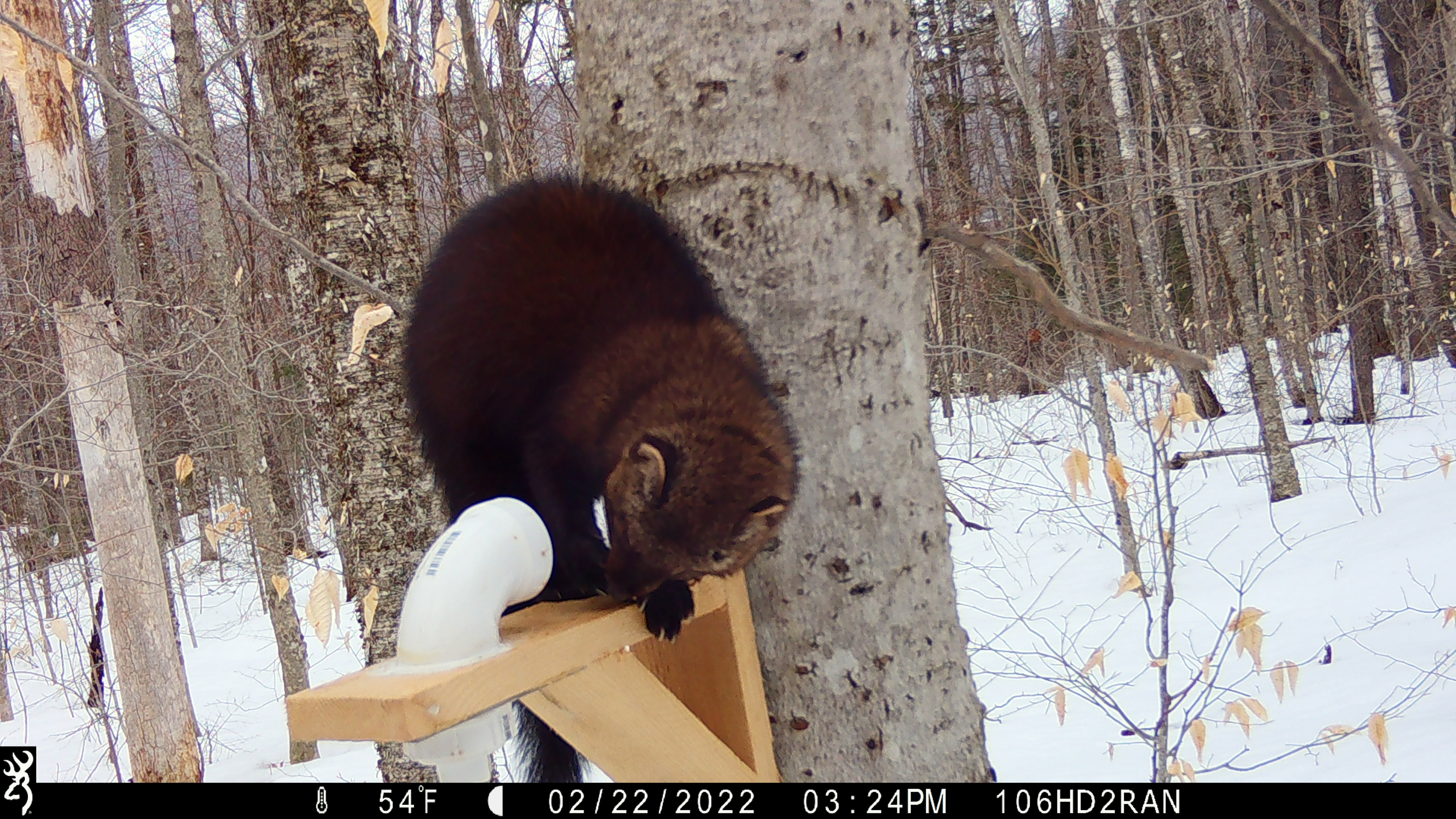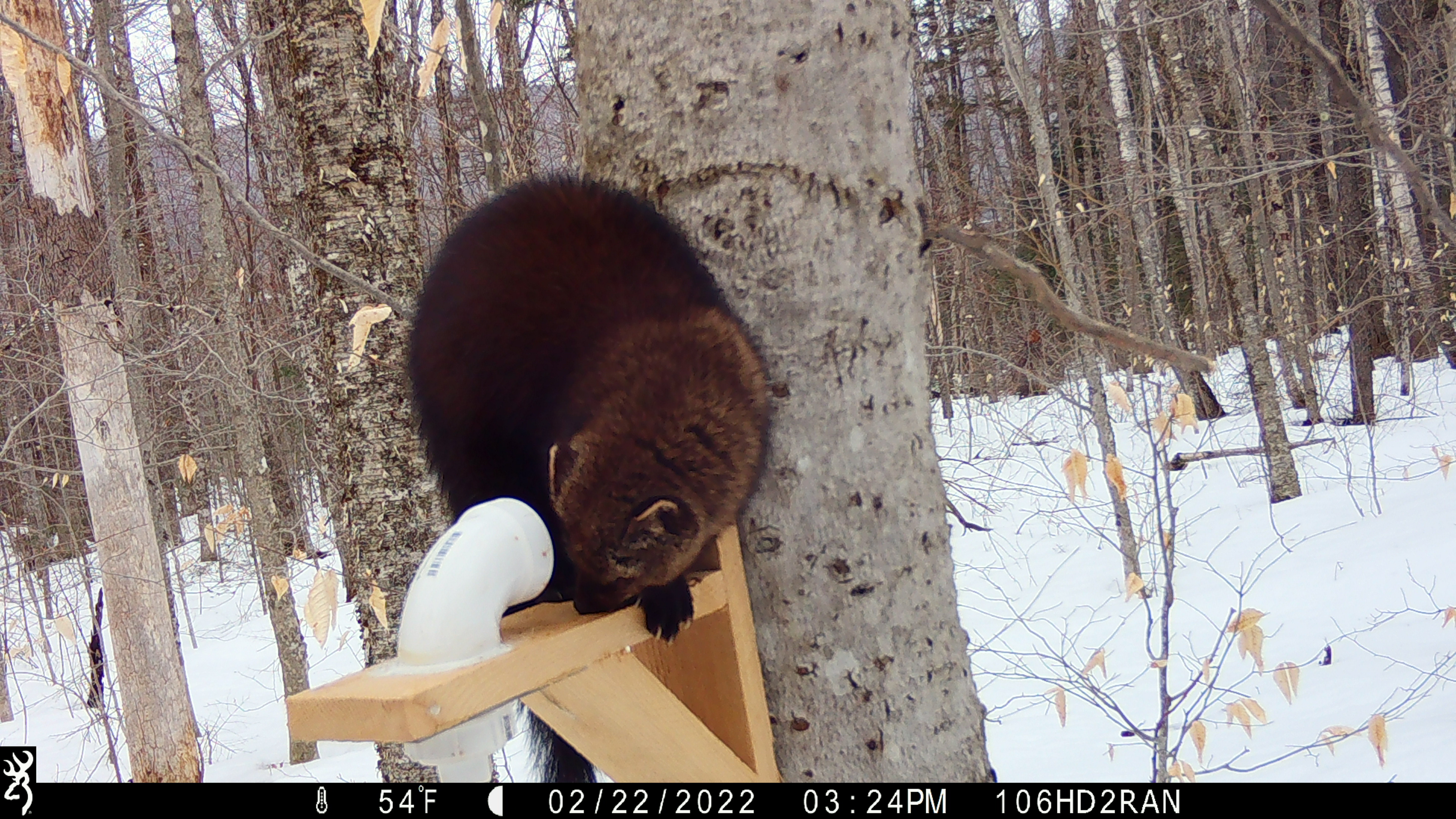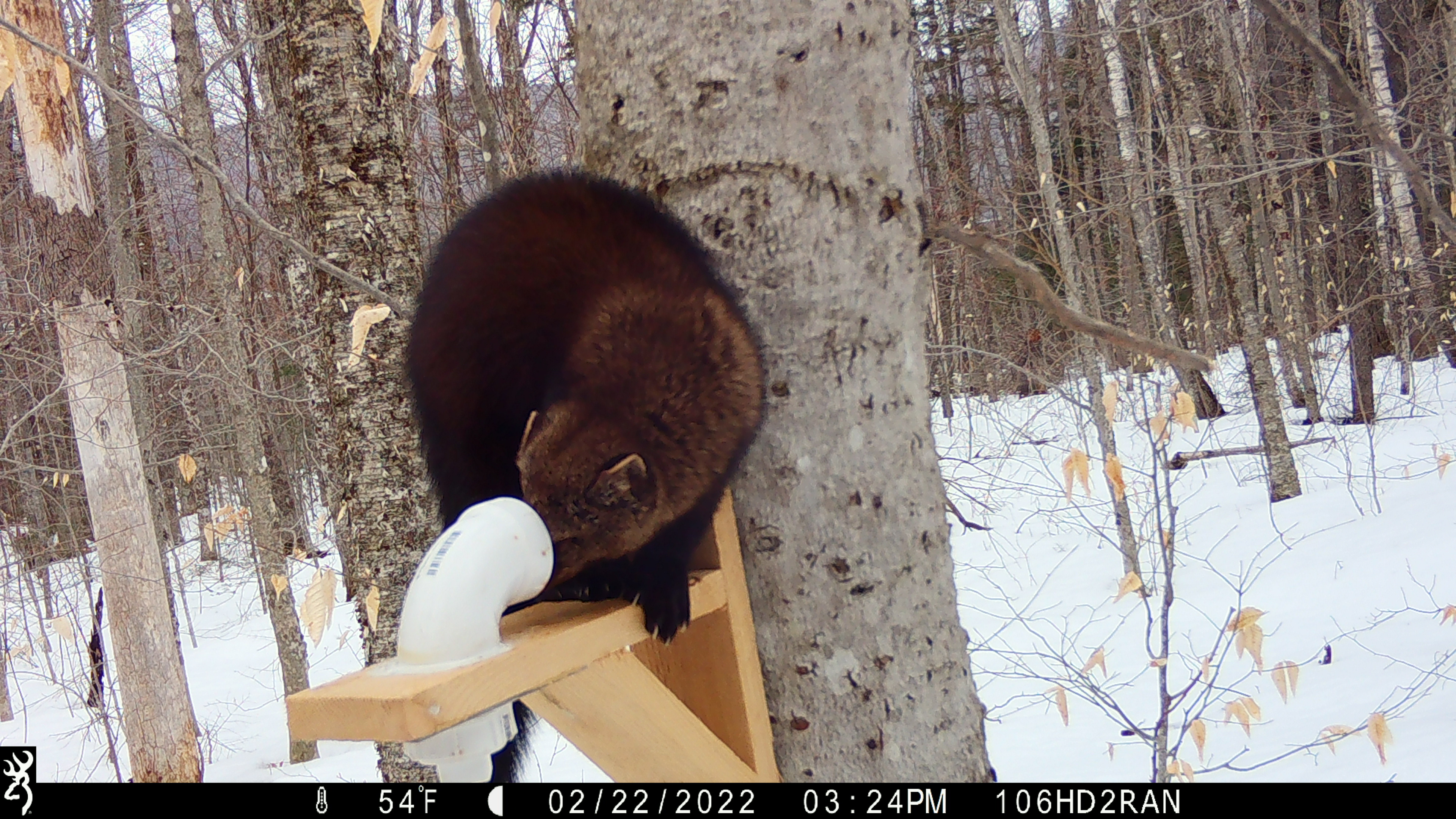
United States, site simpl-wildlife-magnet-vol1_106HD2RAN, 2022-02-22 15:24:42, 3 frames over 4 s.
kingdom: Animalia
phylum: Chordata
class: Mammalia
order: Carnivora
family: Mustelidae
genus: Pekania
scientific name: Pekania pennanti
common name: fisher